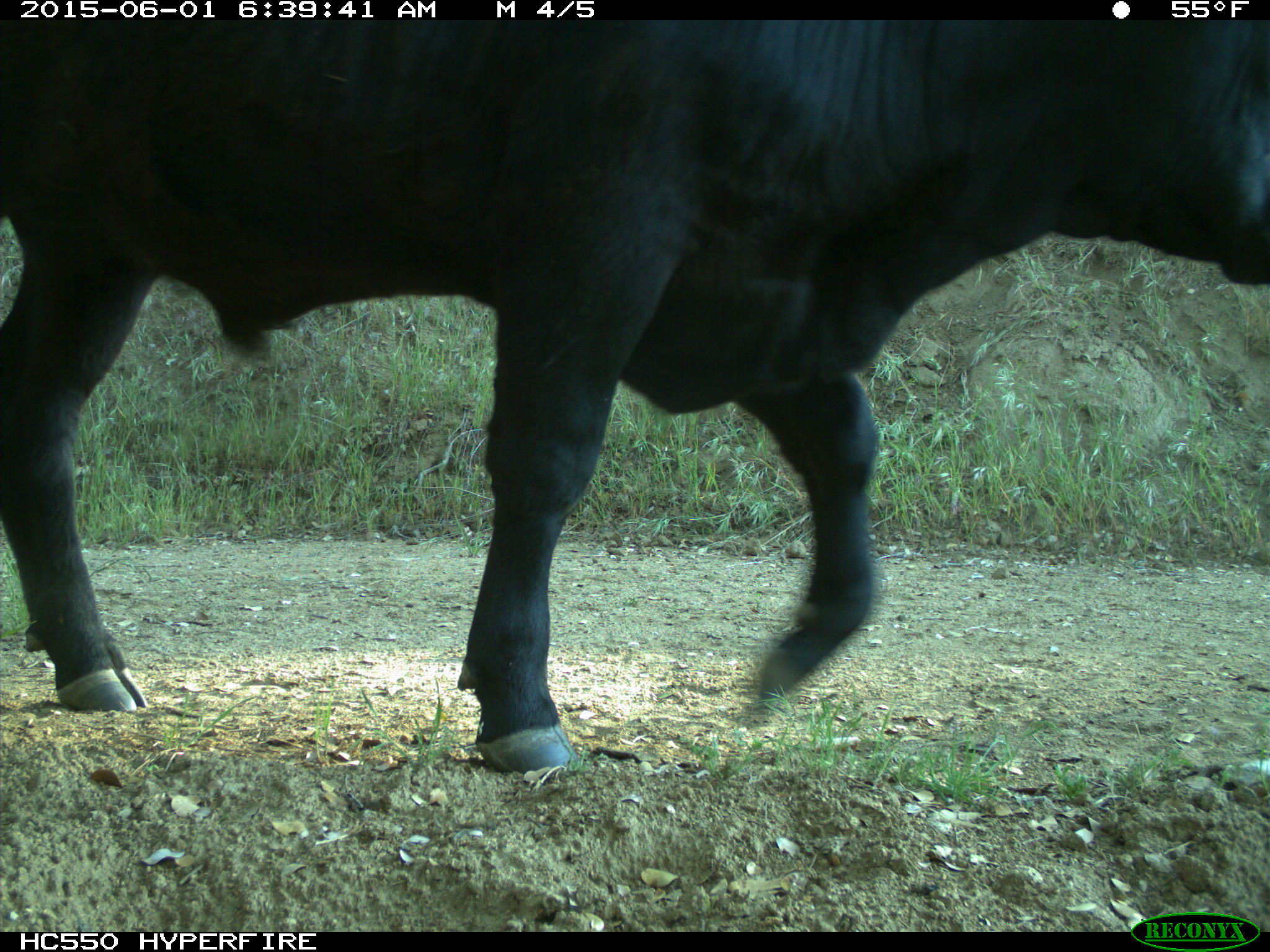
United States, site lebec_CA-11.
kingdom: Animalia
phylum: Chordata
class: Mammalia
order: Artiodactyla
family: Bovidae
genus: Bos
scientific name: Bos taurus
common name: domestic cow